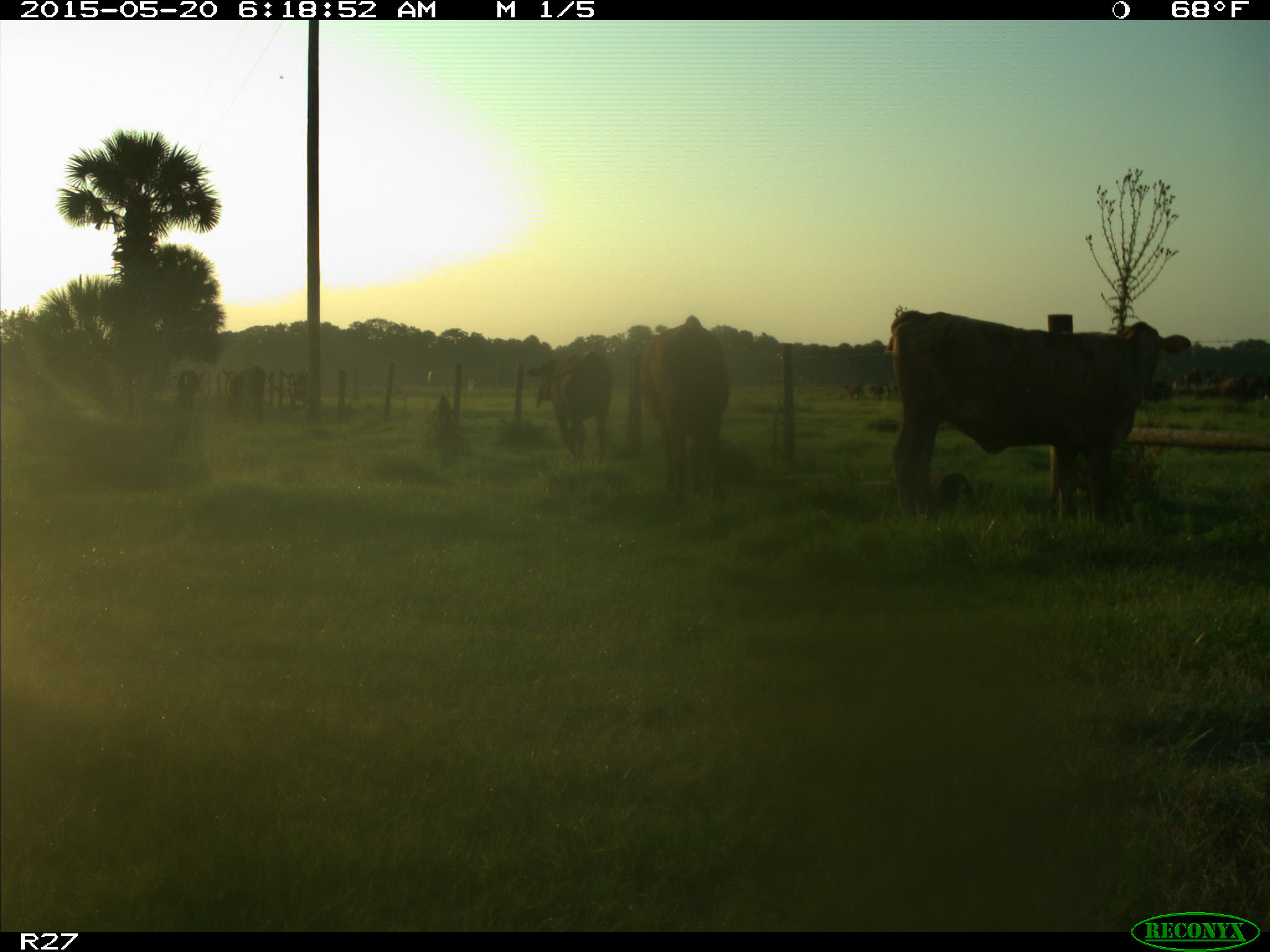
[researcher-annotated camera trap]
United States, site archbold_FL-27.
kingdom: Animalia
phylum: Chordata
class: Mammalia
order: Artiodactyla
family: Bovidae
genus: Bos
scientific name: Bos taurus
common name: domestic cow